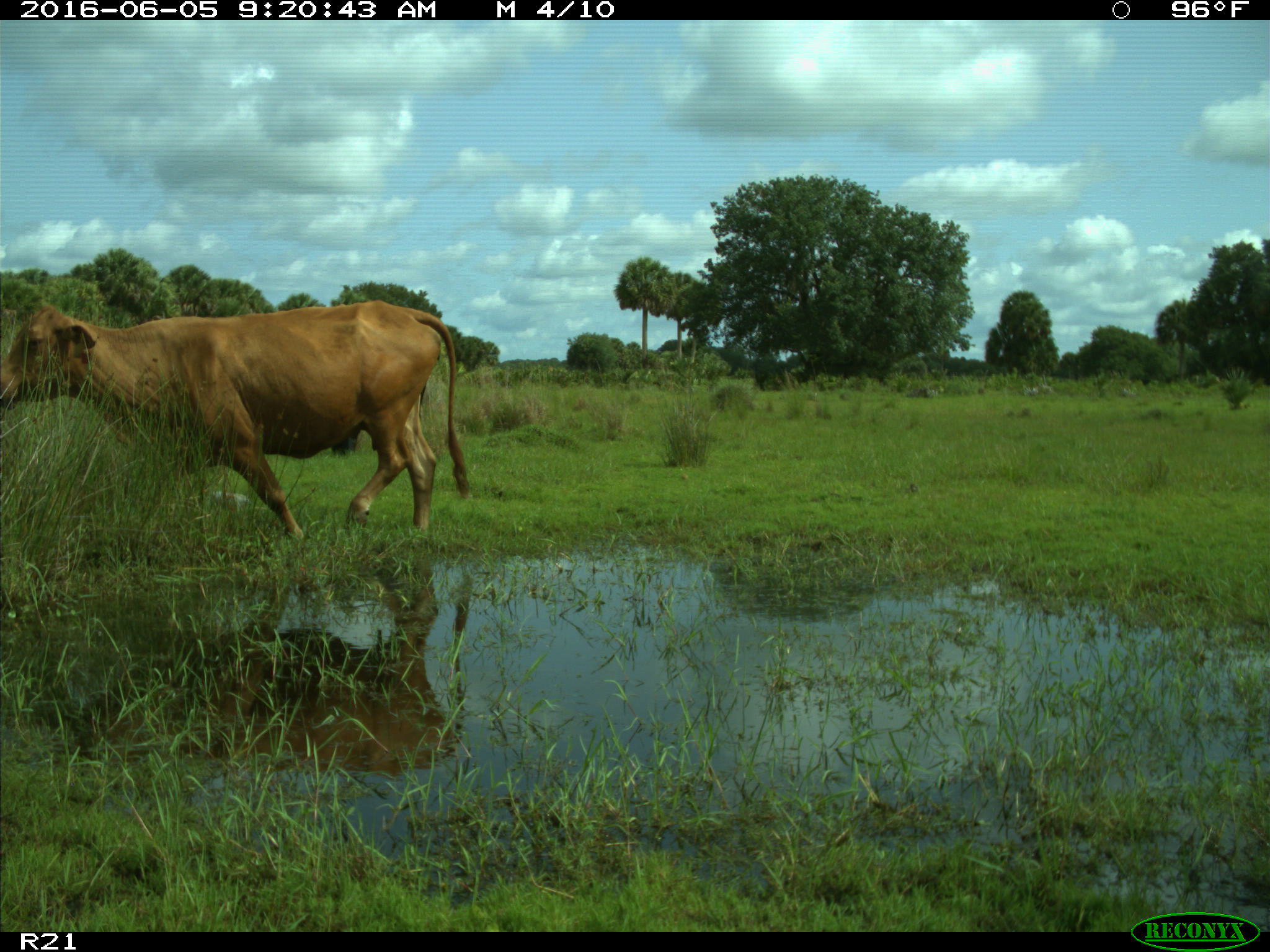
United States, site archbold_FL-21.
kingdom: Animalia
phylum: Chordata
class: Mammalia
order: Artiodactyla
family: Bovidae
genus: Bos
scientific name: Bos taurus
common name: domestic cow